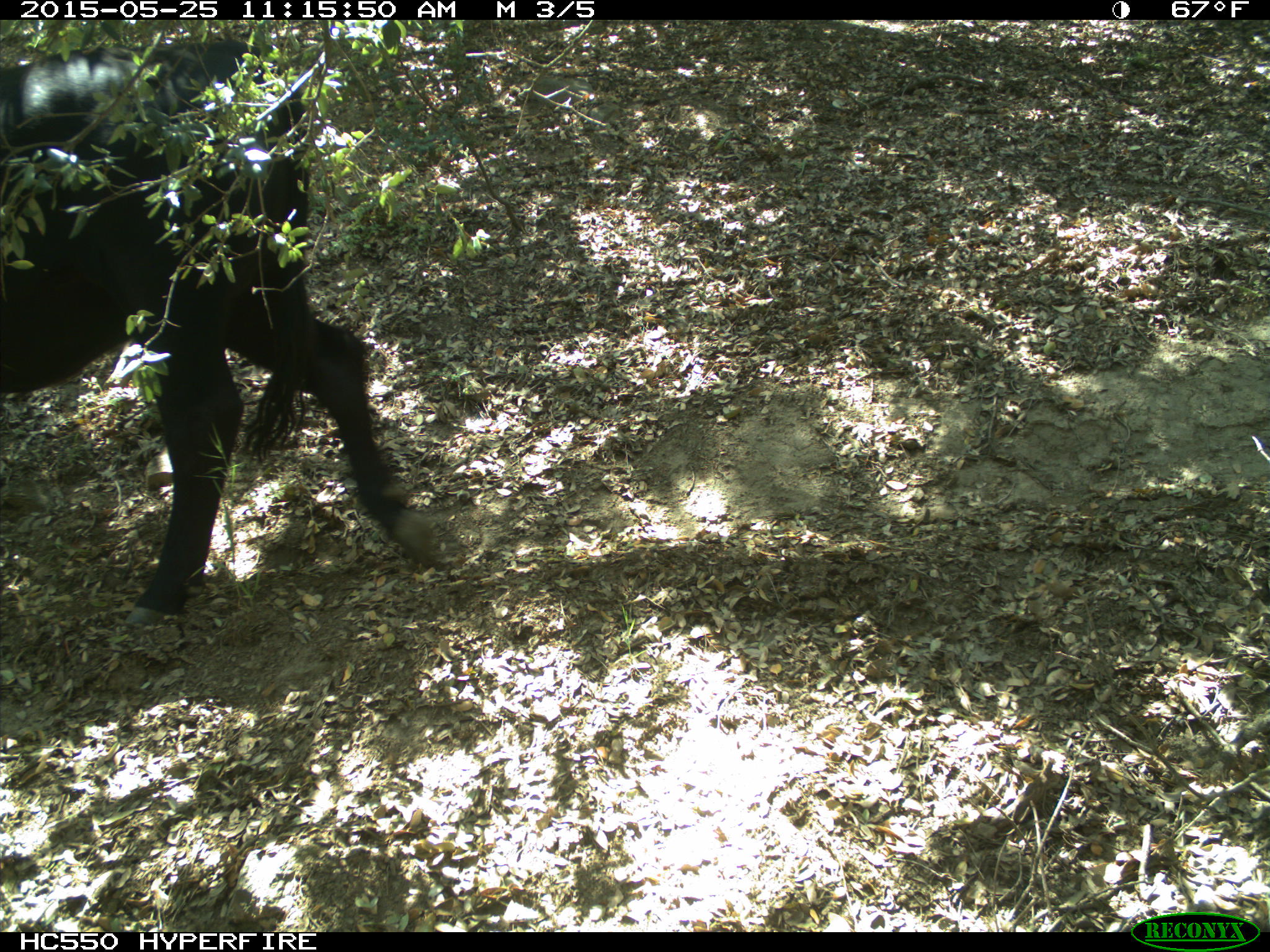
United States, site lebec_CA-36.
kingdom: Animalia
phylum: Chordata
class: Mammalia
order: Artiodactyla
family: Bovidae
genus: Bos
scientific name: Bos taurus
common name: domestic cow